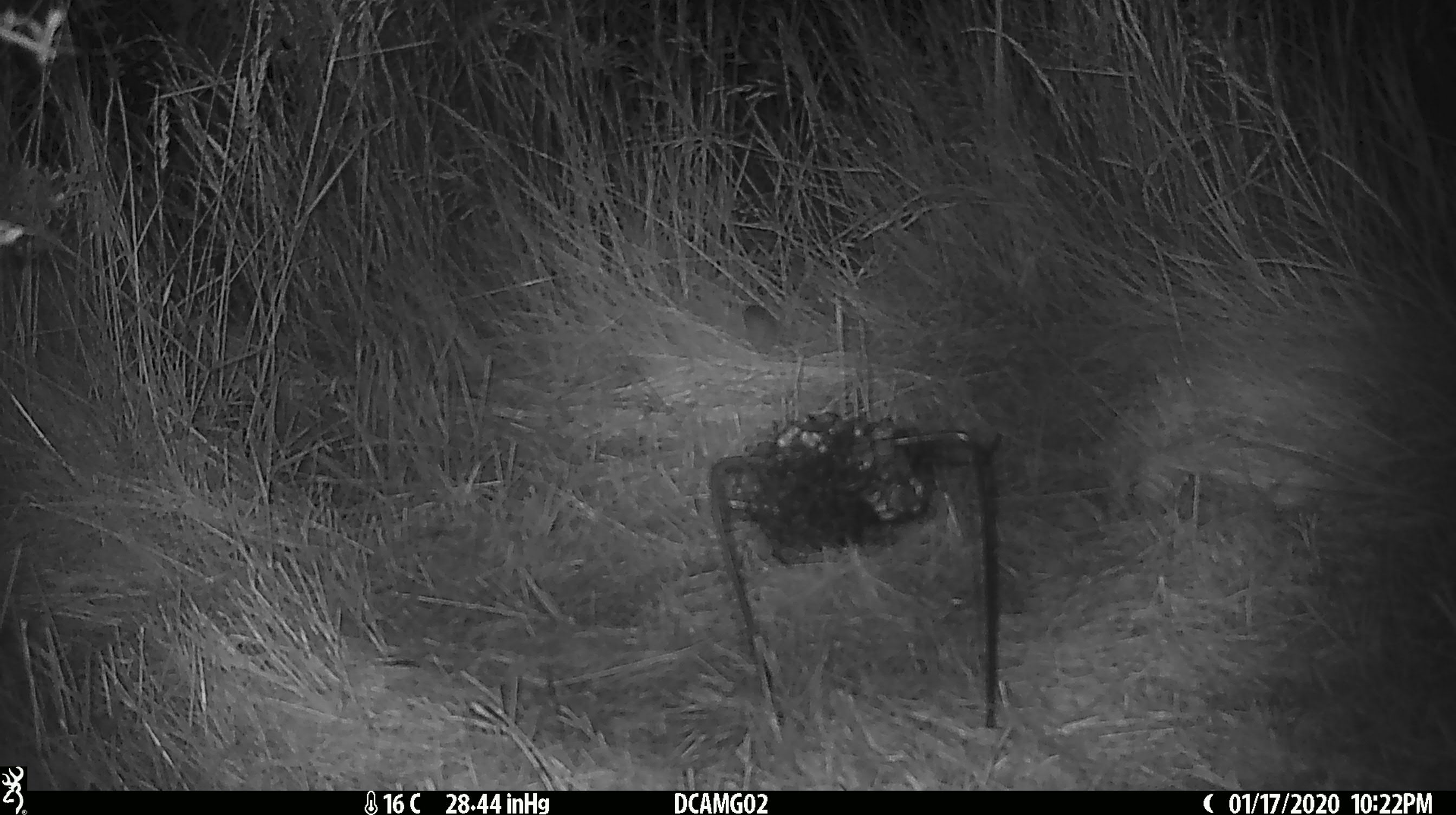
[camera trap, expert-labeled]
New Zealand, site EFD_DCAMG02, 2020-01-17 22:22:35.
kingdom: Animalia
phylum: Chordata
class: Mammalia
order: Rodentia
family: Muridae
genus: Mus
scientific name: Mus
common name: mouse